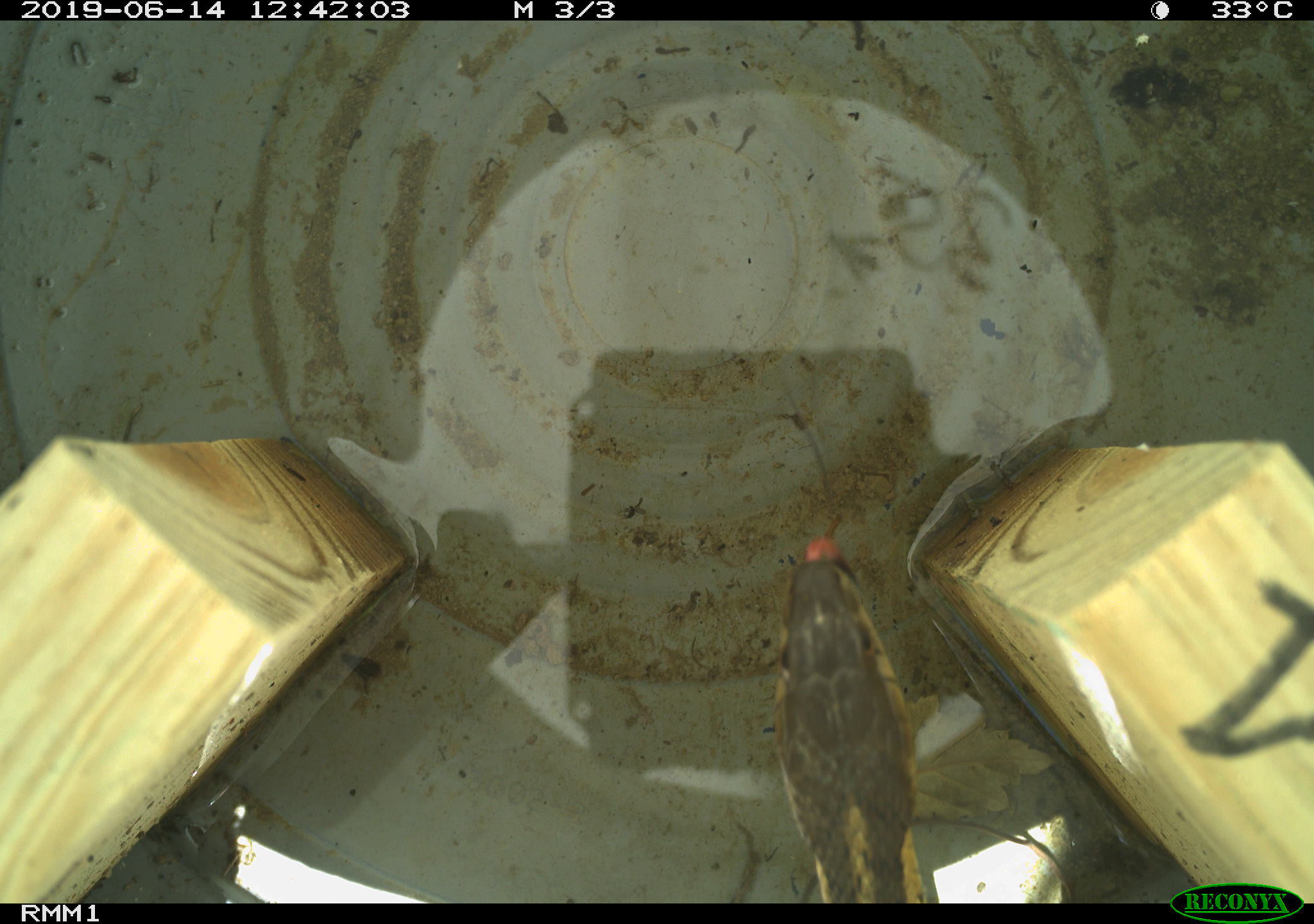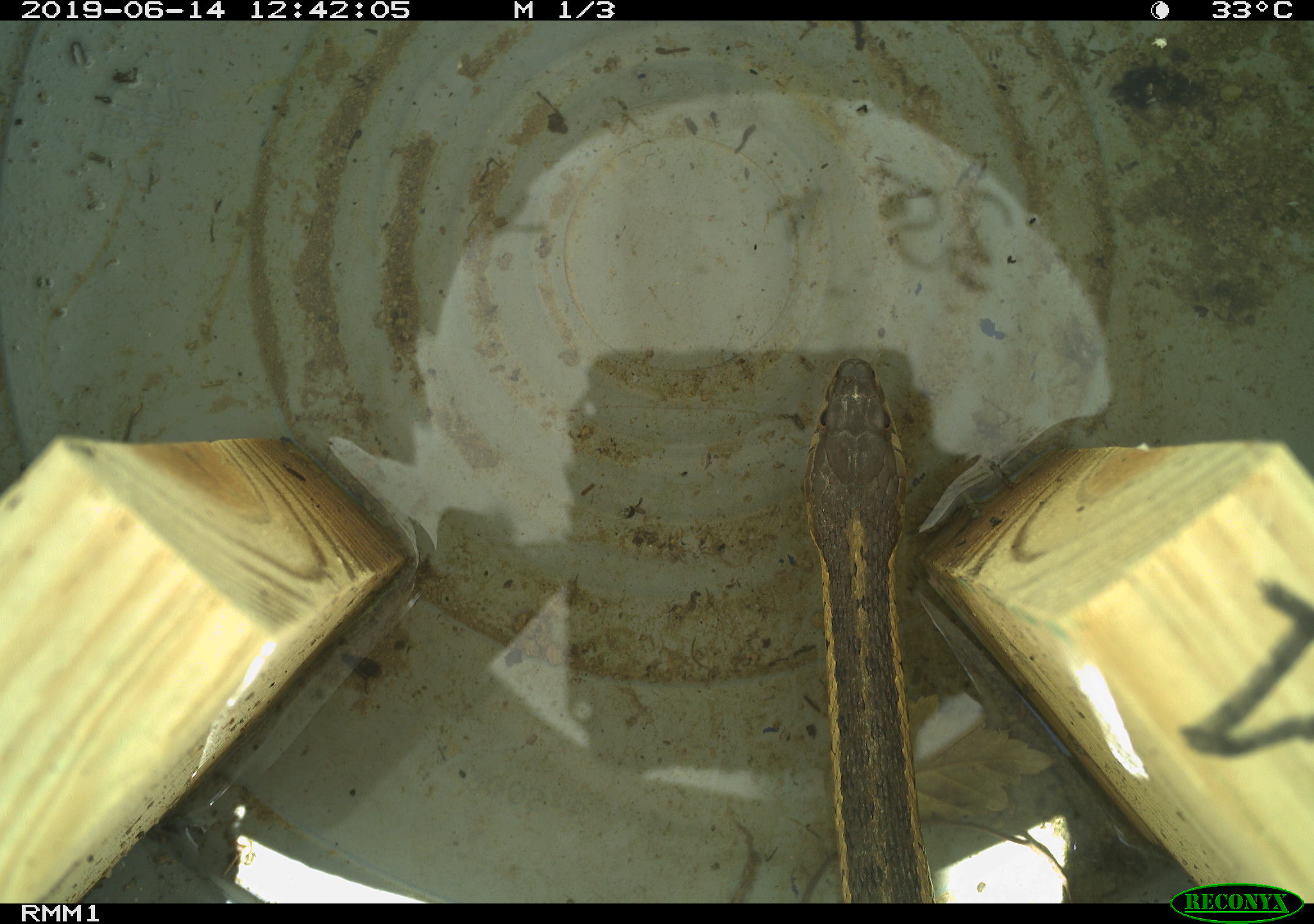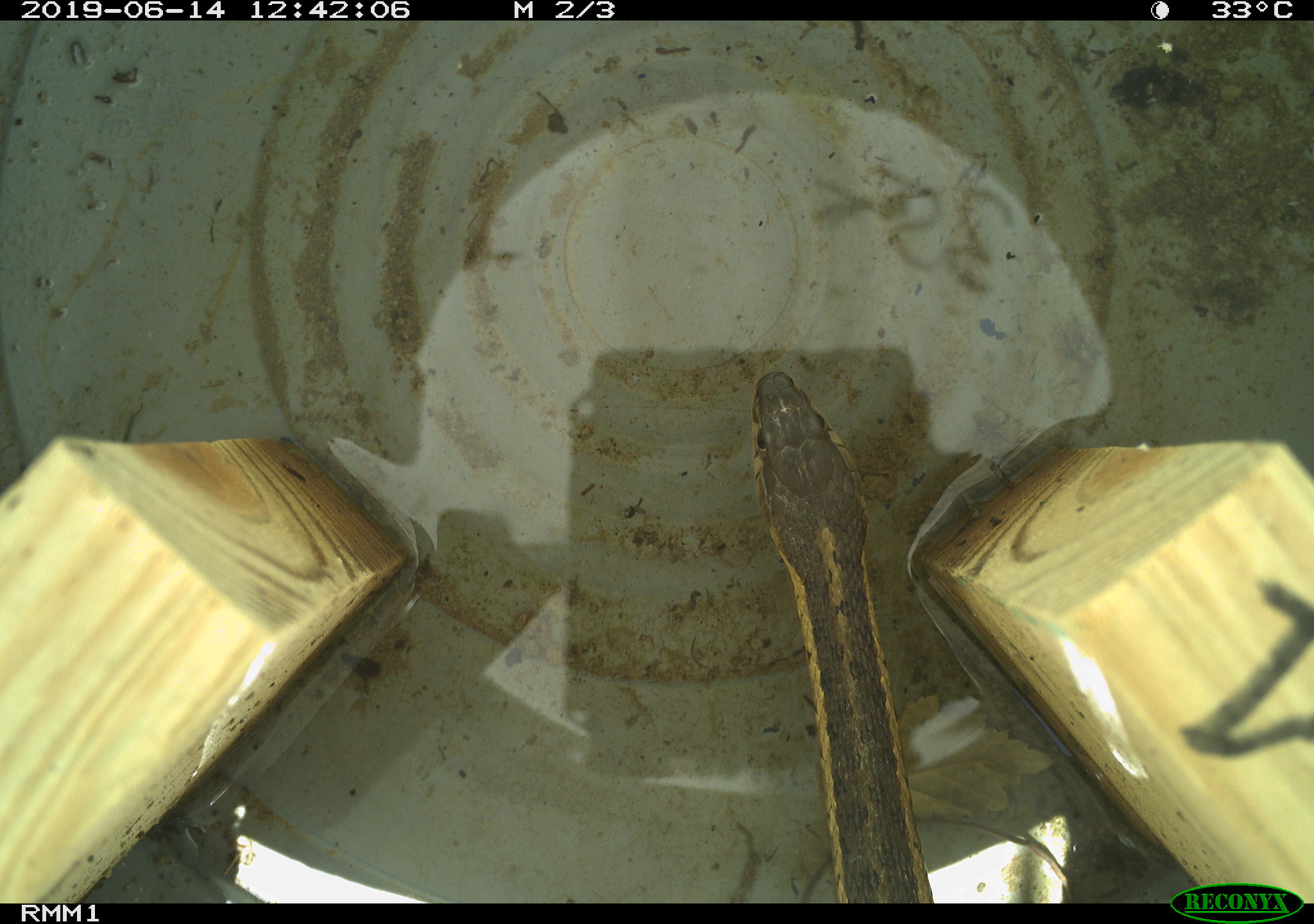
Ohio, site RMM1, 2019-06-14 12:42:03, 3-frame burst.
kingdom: Animalia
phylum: Chordata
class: Reptilia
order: Squamata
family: Colubridae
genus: Thamnophis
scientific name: Thamnophis sirtalis sirtalis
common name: eastern gartersnake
Eastern gartersnake (Thamnophis sirtalis sirtalis).